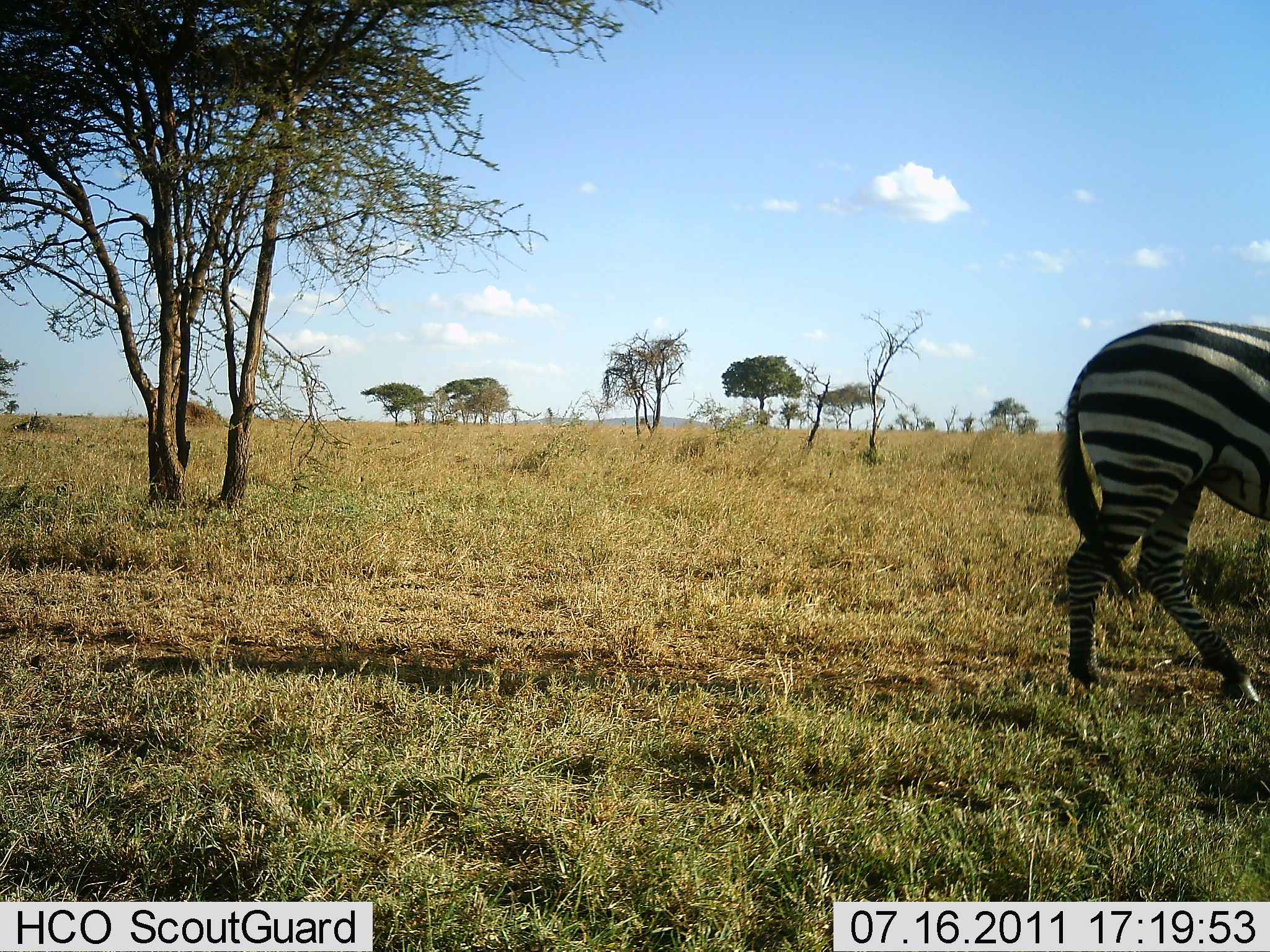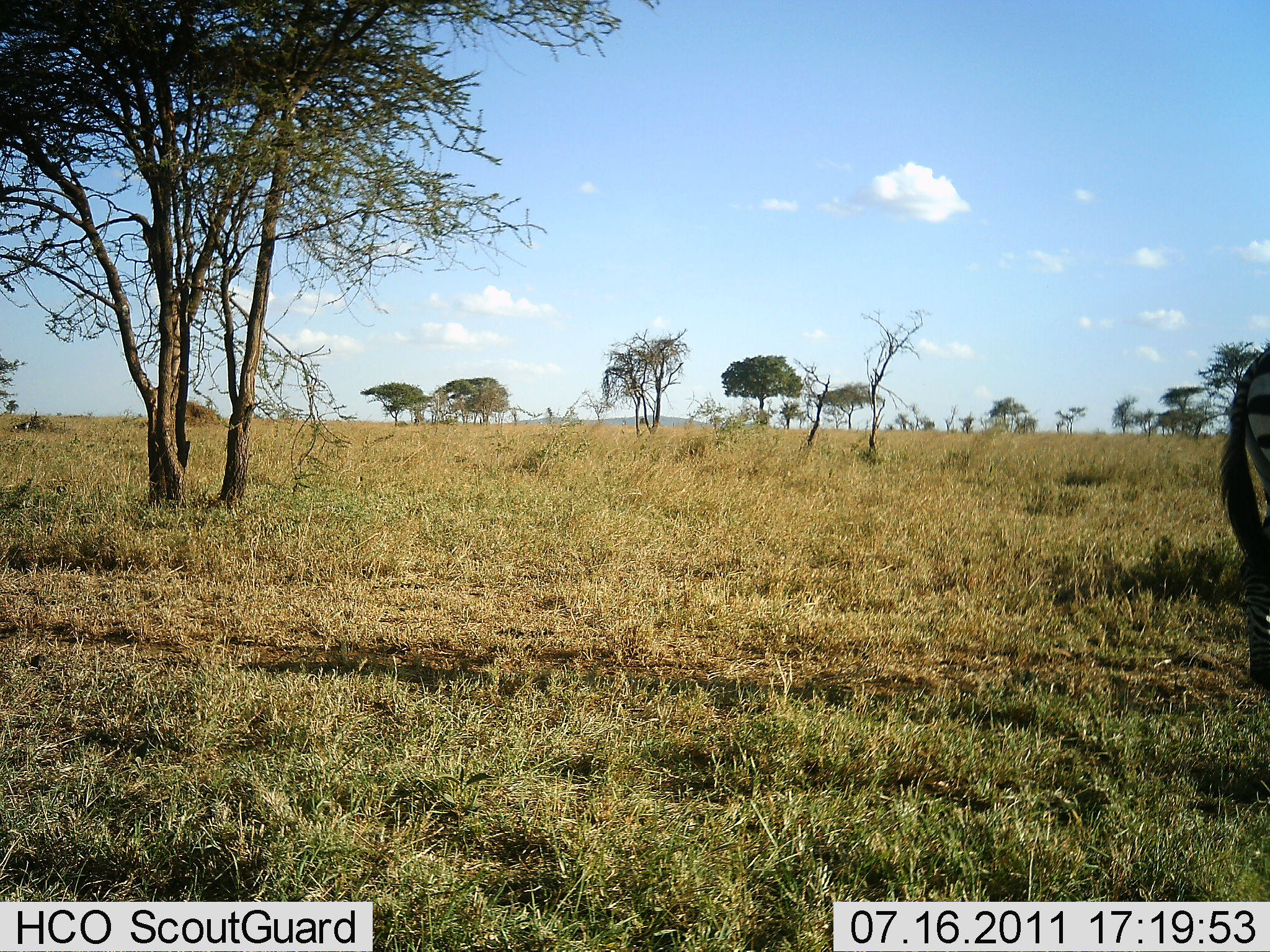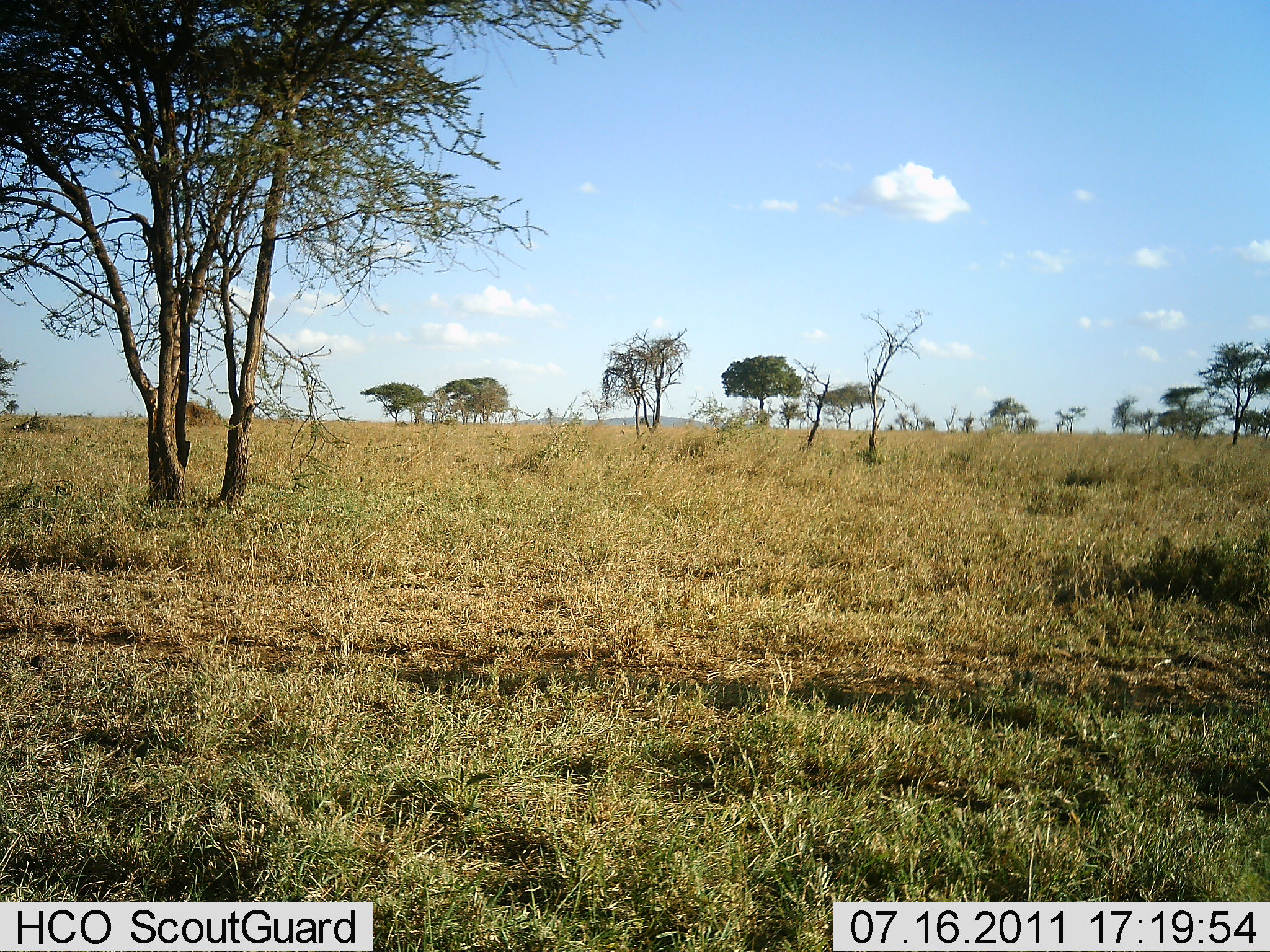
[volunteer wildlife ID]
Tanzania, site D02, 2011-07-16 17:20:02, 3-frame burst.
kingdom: Animalia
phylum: Chordata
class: Mammalia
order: Perissodactyla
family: Equidae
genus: Equus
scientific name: Equus quagga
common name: plains zebra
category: zebra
Zebra (plains zebra) (Equus quagga), count 1. Behavior (volunteer vote fractions): standing 0%, resting 0%, moving 100%, interacting 0%. Young present (vote fraction): 0%. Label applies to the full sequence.